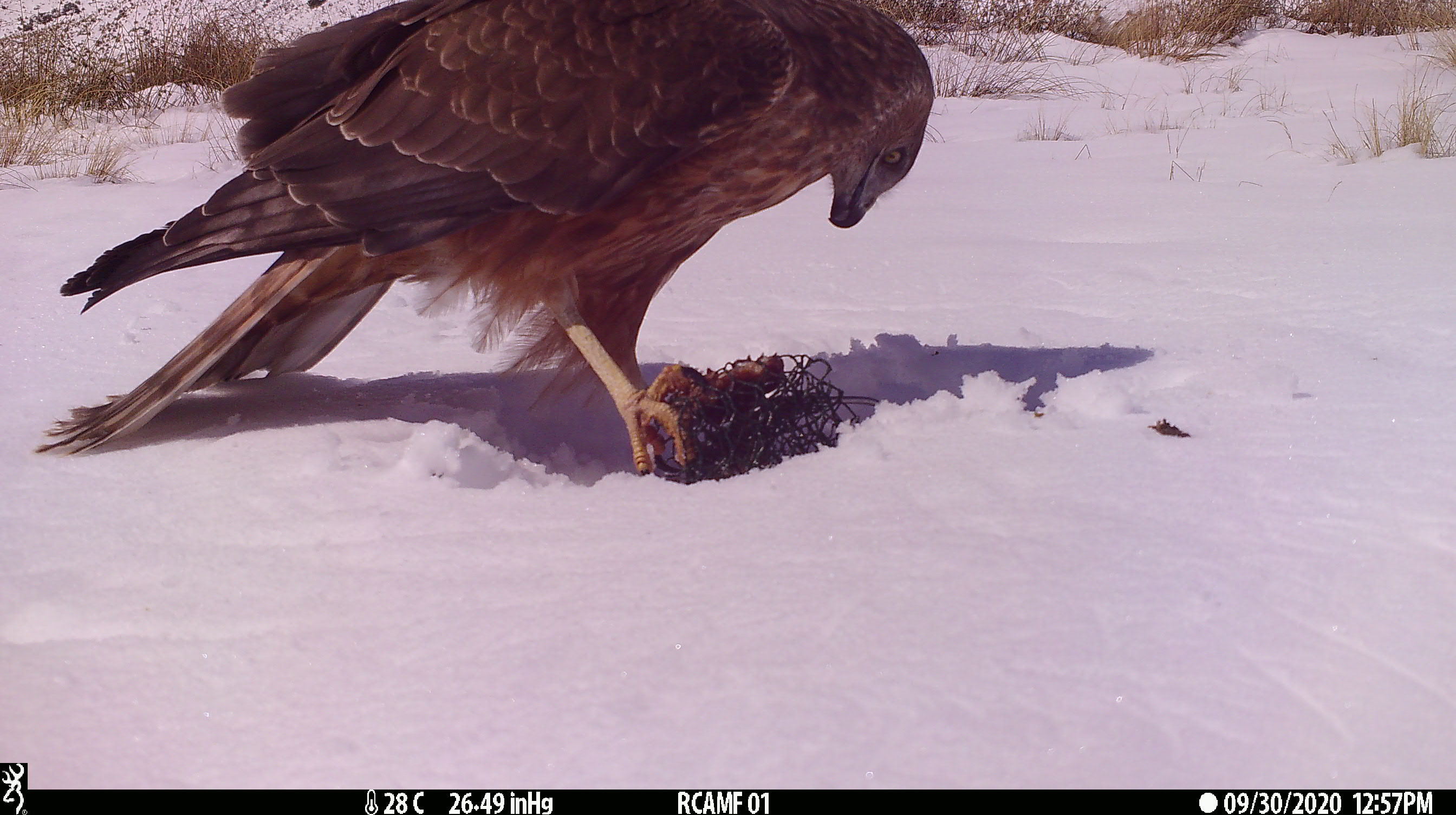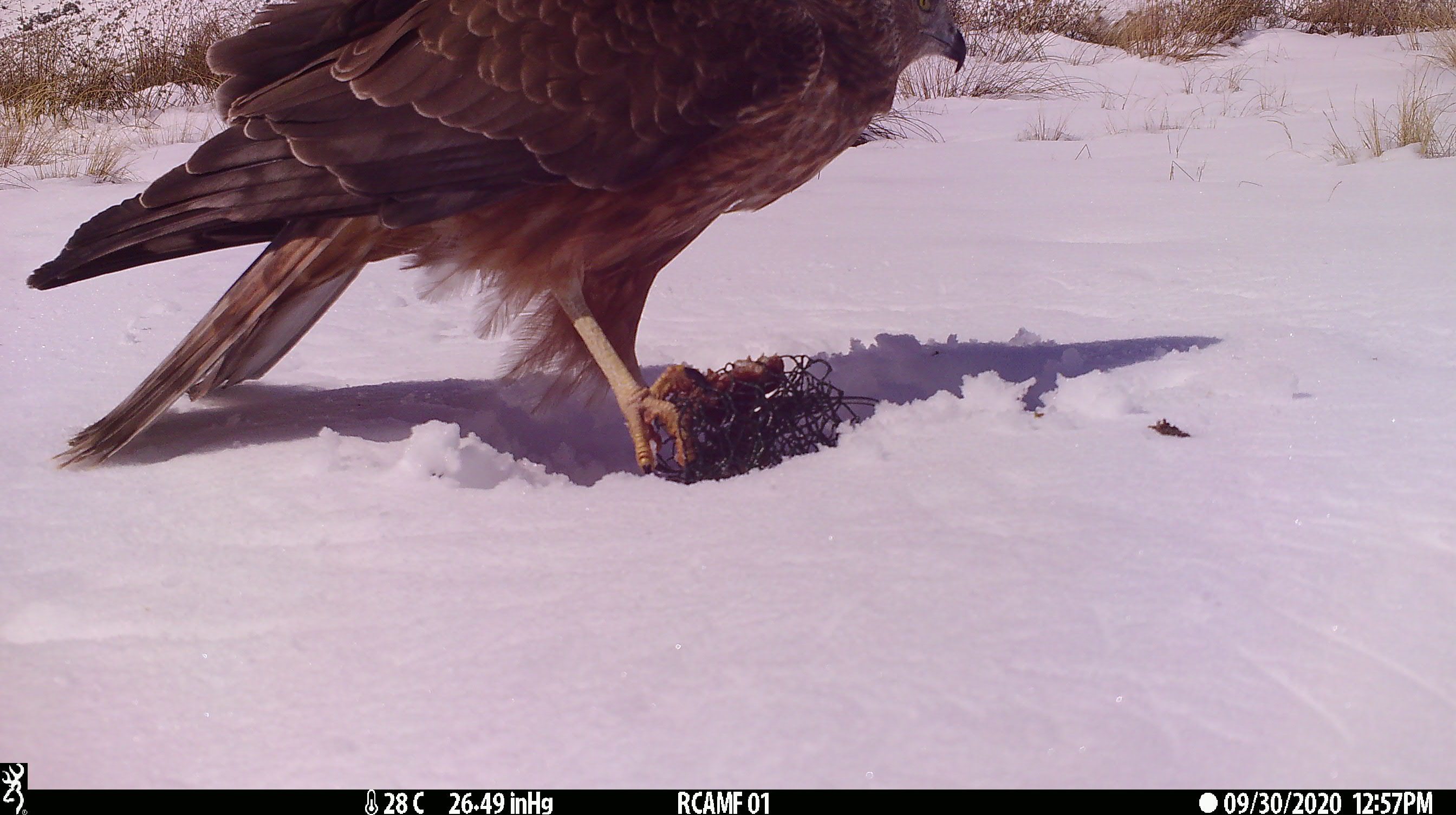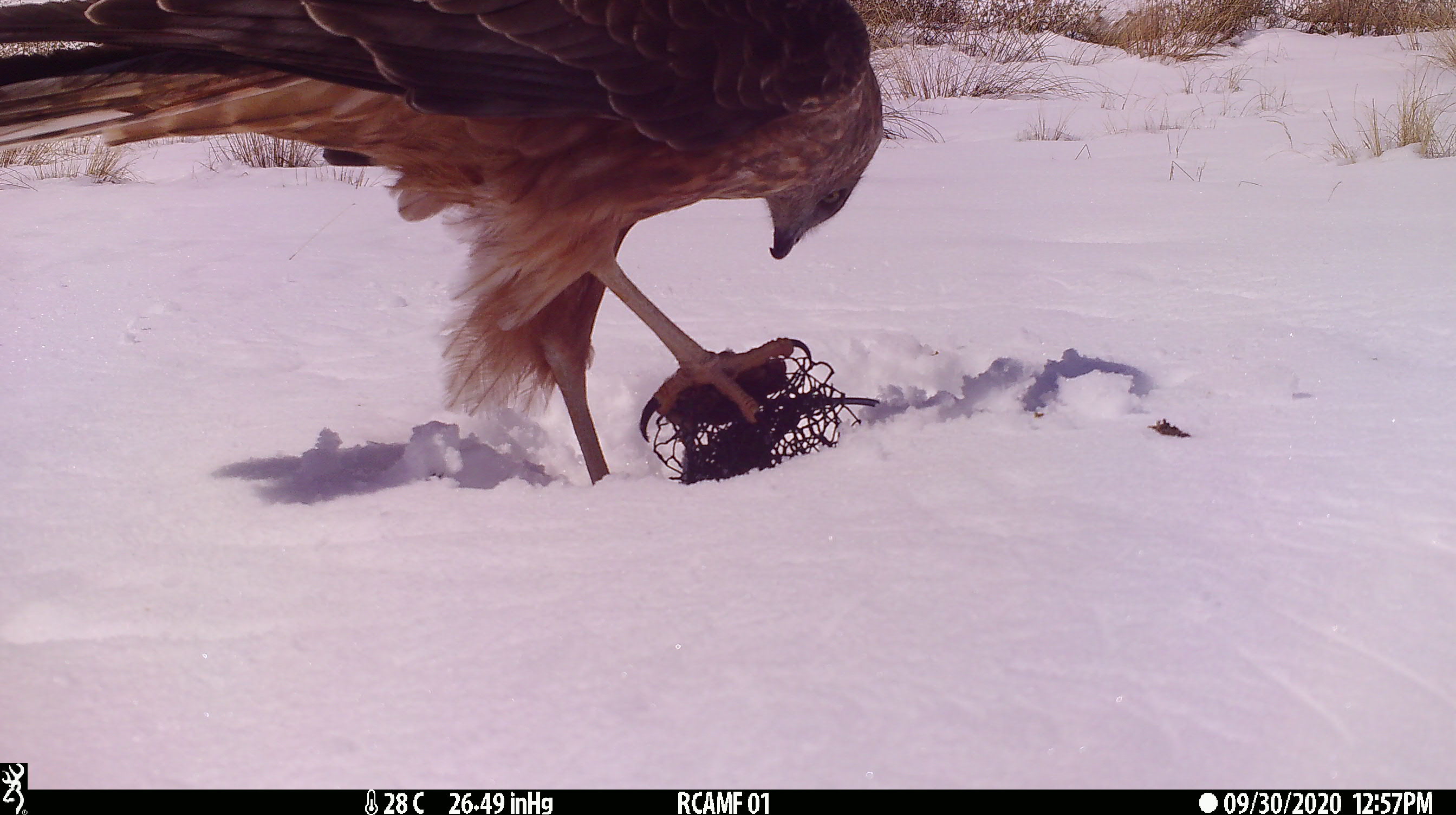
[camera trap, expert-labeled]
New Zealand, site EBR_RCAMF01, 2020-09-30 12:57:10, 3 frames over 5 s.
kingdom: Animalia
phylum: Chordata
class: Aves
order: Accipitriformes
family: Accipitridae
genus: Circus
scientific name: Circus approximans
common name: swamp harrier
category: harrier